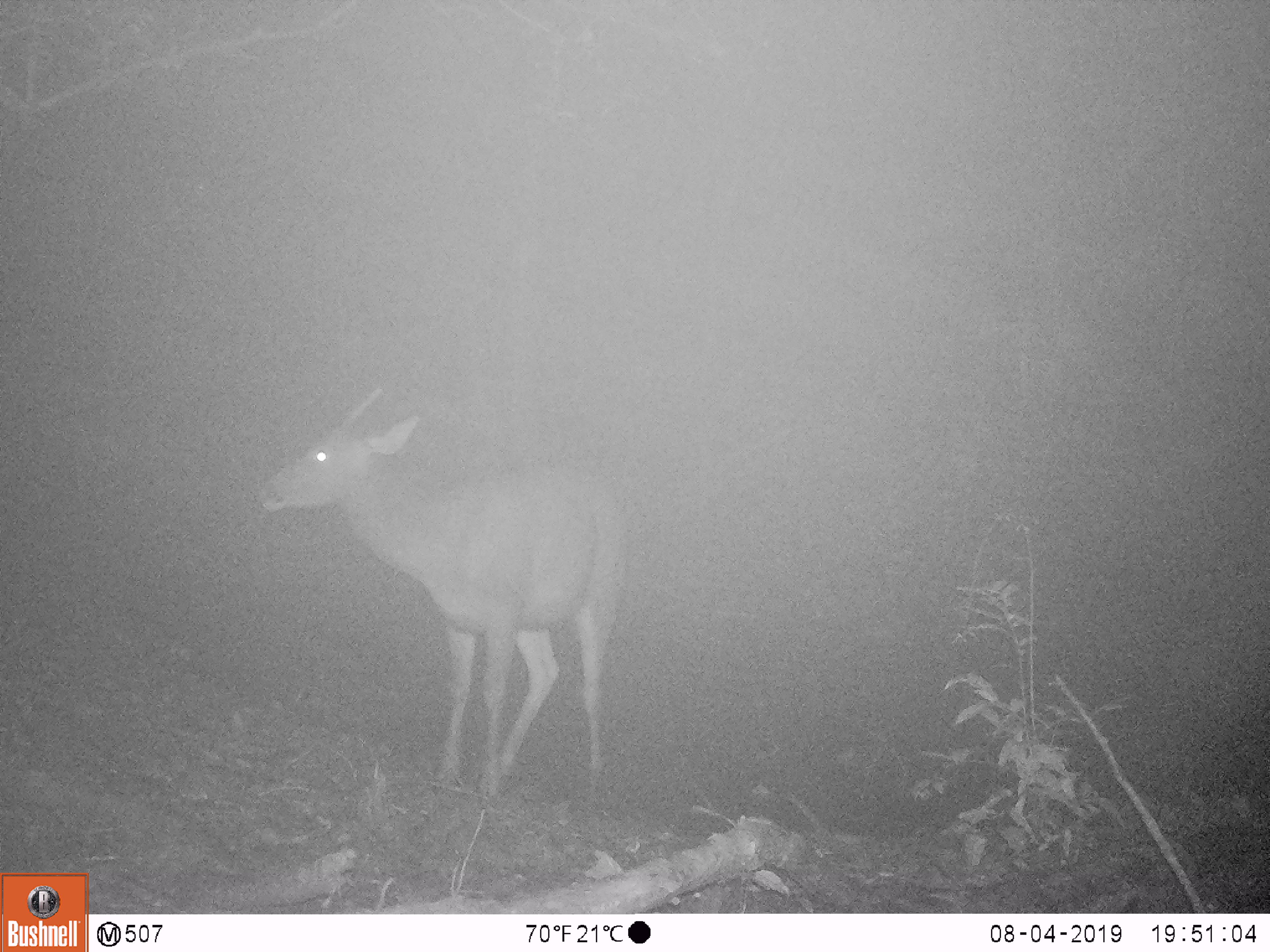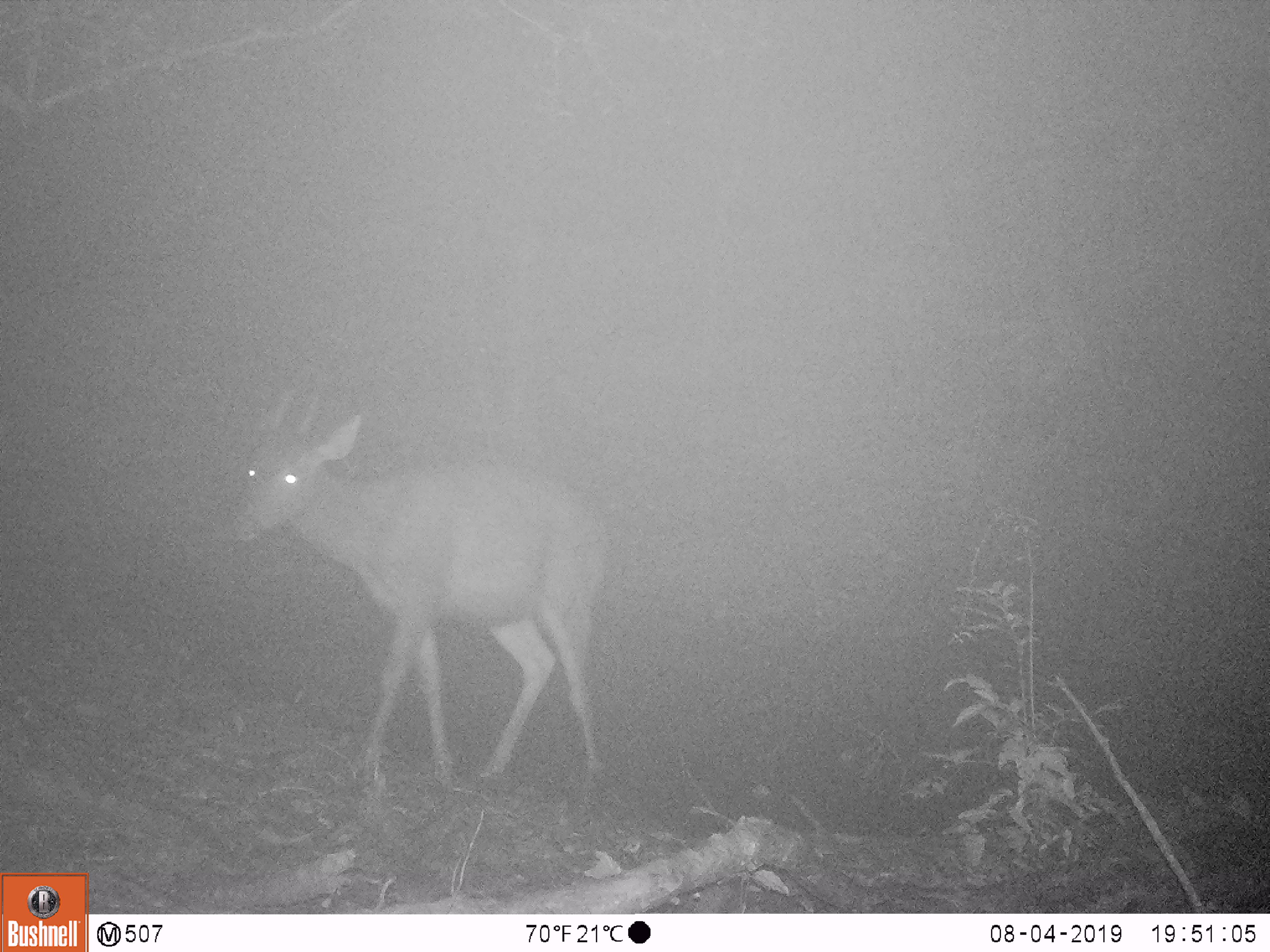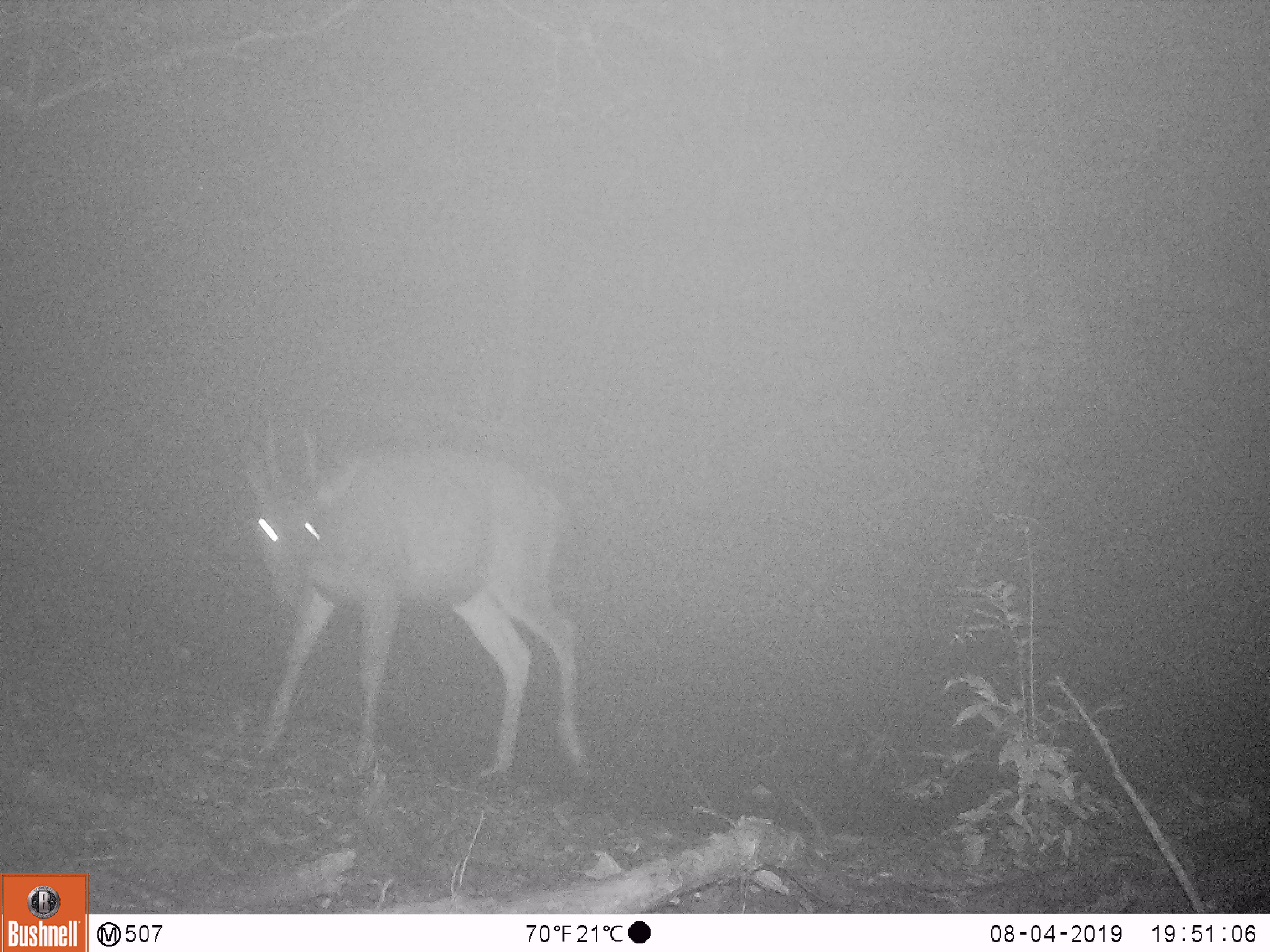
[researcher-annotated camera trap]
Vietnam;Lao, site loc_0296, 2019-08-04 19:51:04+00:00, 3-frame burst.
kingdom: Animalia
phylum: Chordata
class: Mammalia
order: Artiodactyla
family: Cervidae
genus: Rusa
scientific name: Rusa unicolor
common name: sambar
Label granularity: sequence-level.